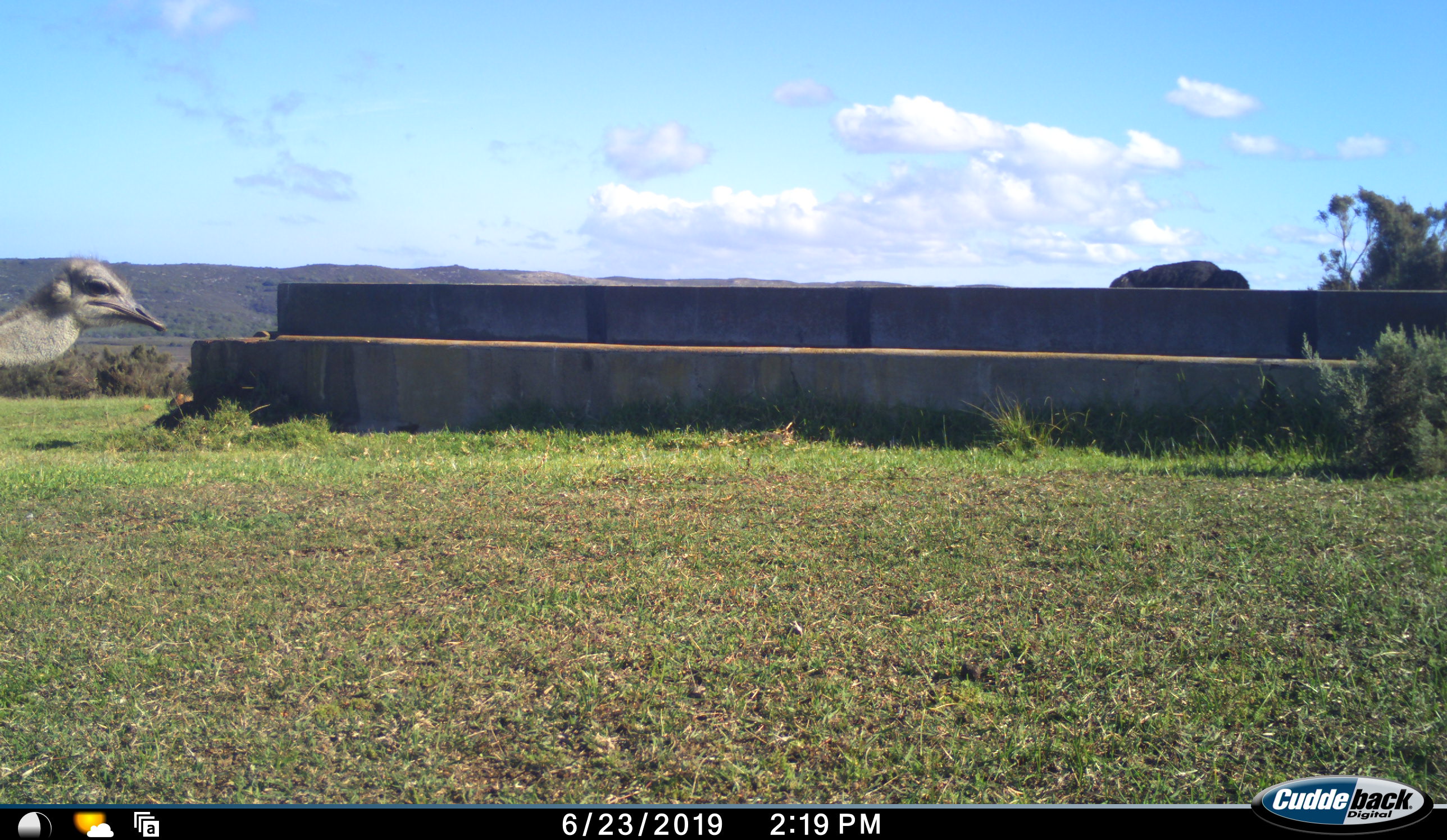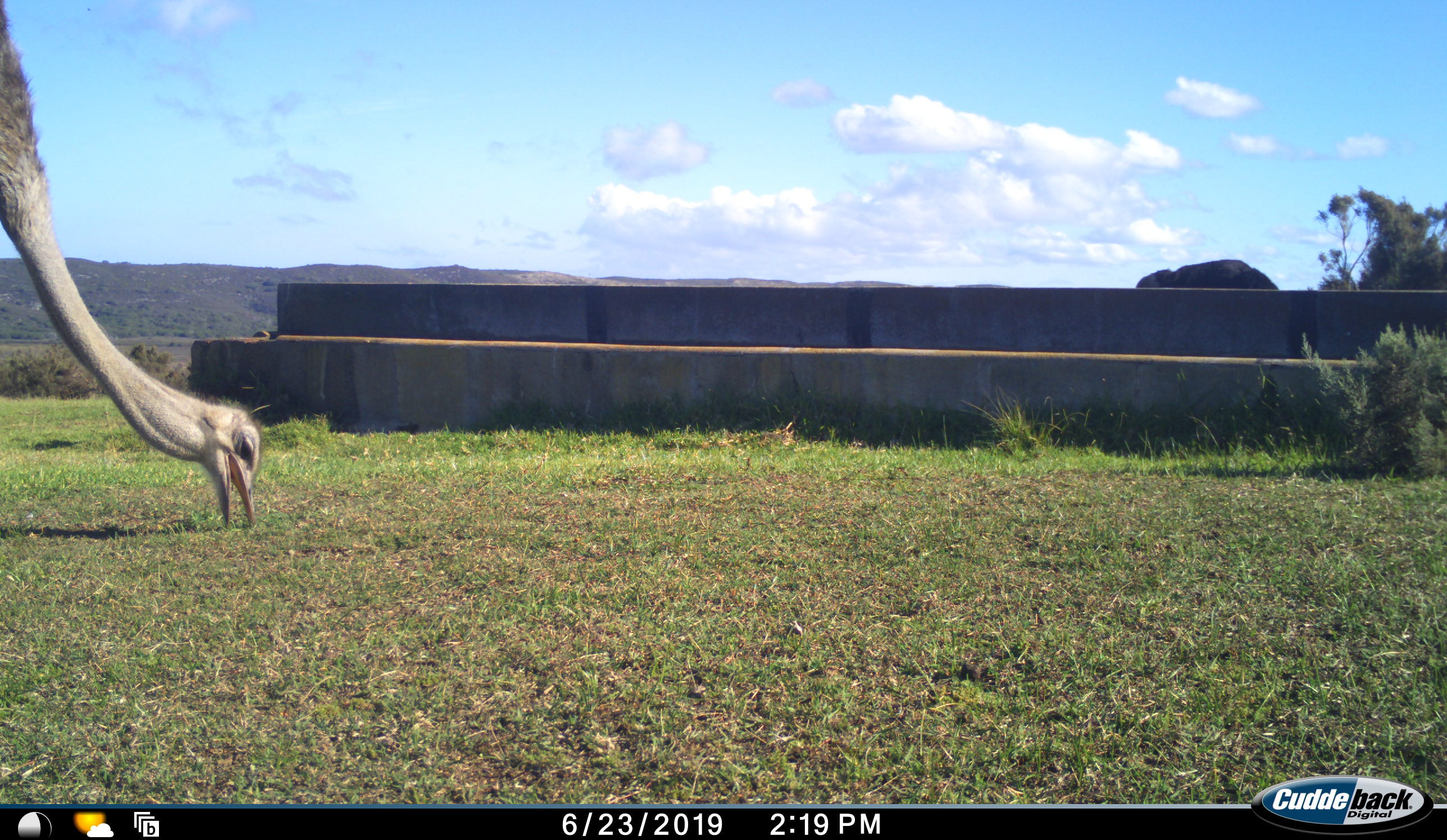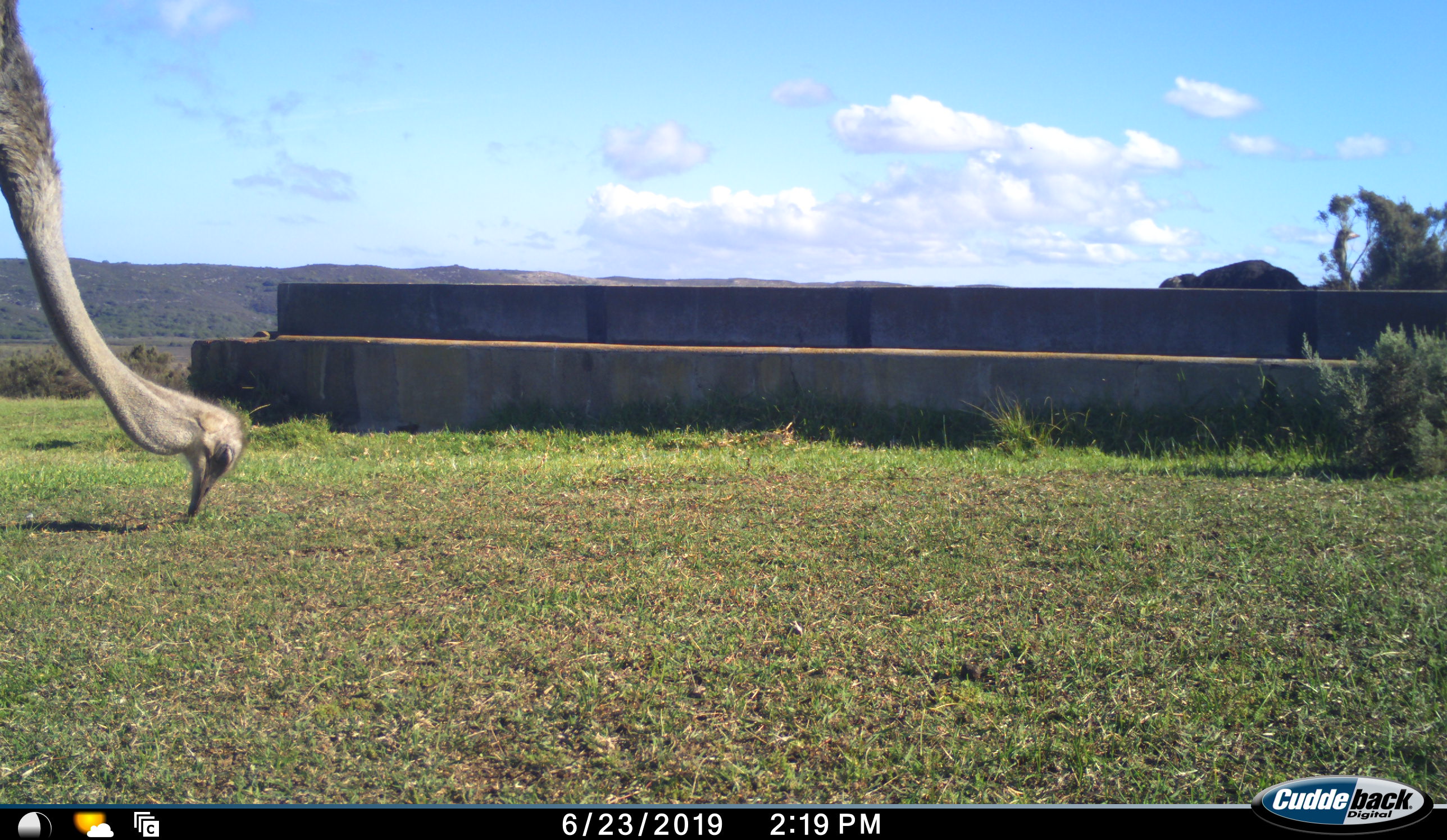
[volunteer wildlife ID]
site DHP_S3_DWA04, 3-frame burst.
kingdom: Animalia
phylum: Chordata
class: Aves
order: Struthioniformes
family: Struthionidae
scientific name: Struthionidae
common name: ostrich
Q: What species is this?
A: Ostrich (Struthionidae).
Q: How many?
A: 2.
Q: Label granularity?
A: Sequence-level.